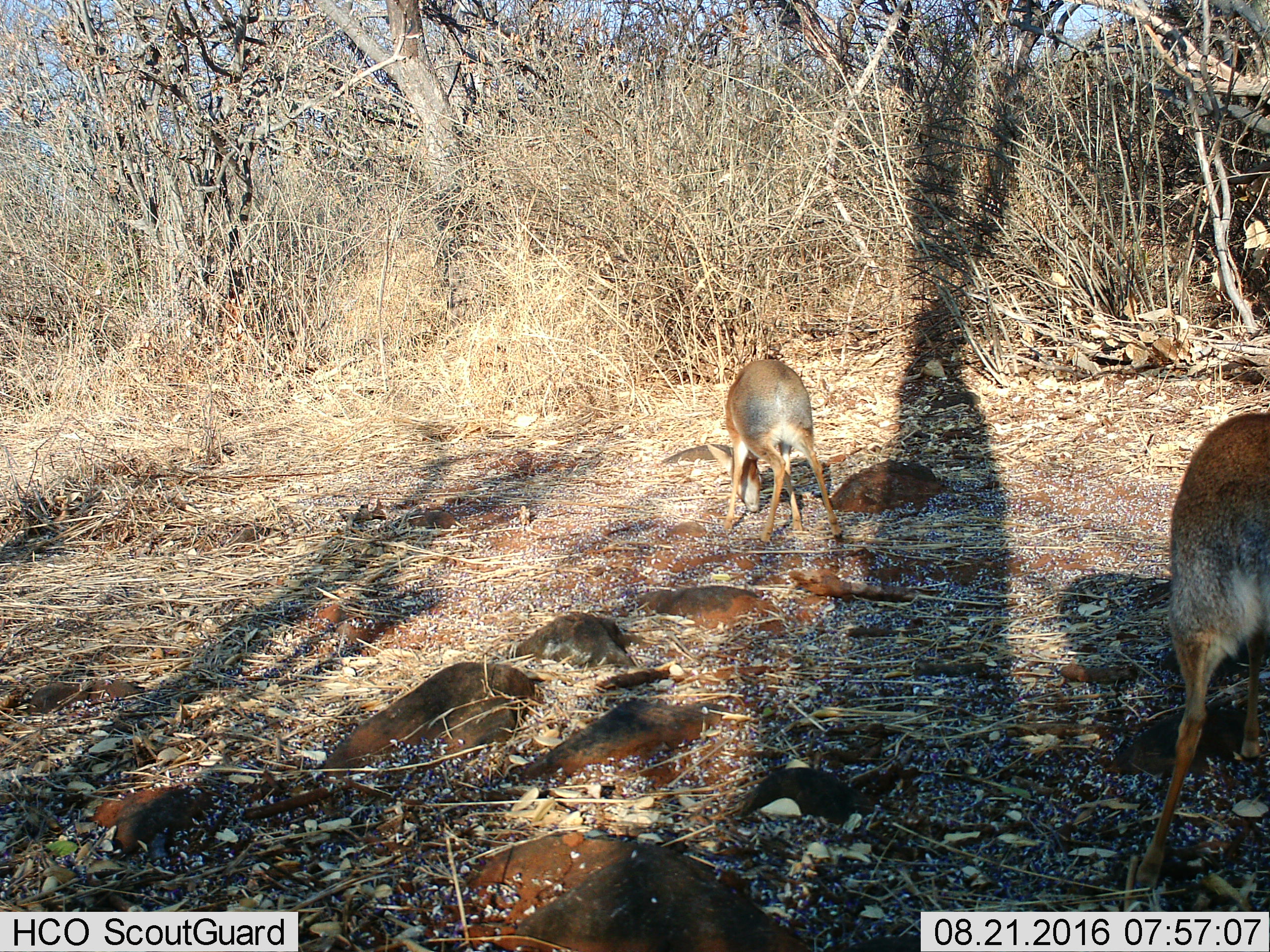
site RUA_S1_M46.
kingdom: Animalia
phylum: Chordata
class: Mammalia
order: Artiodactyla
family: Bovidae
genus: Madoqua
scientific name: Madoqua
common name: dik-dik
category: dikdik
Dikdik (dik-dik) (Madoqua), count 2. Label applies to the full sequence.